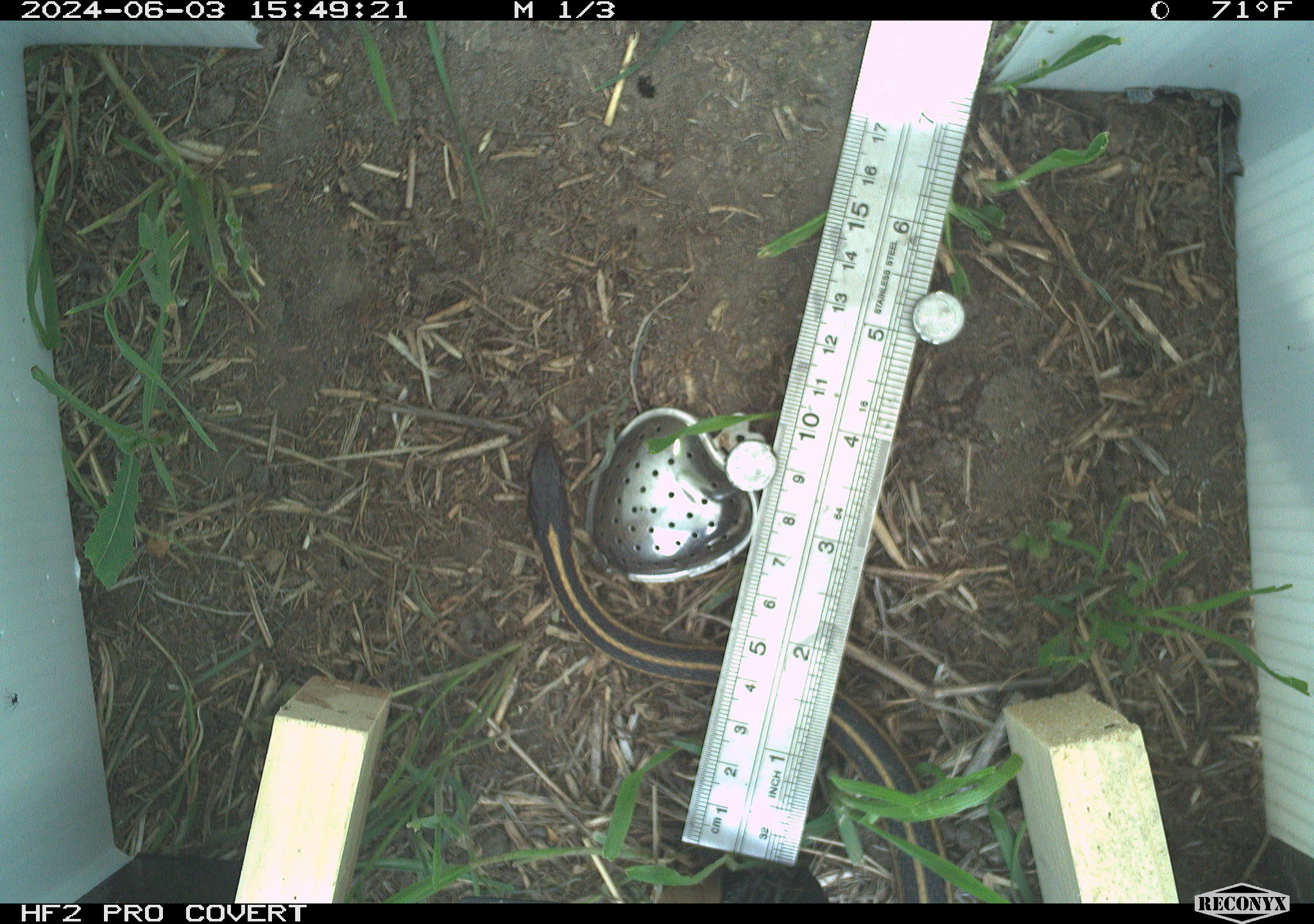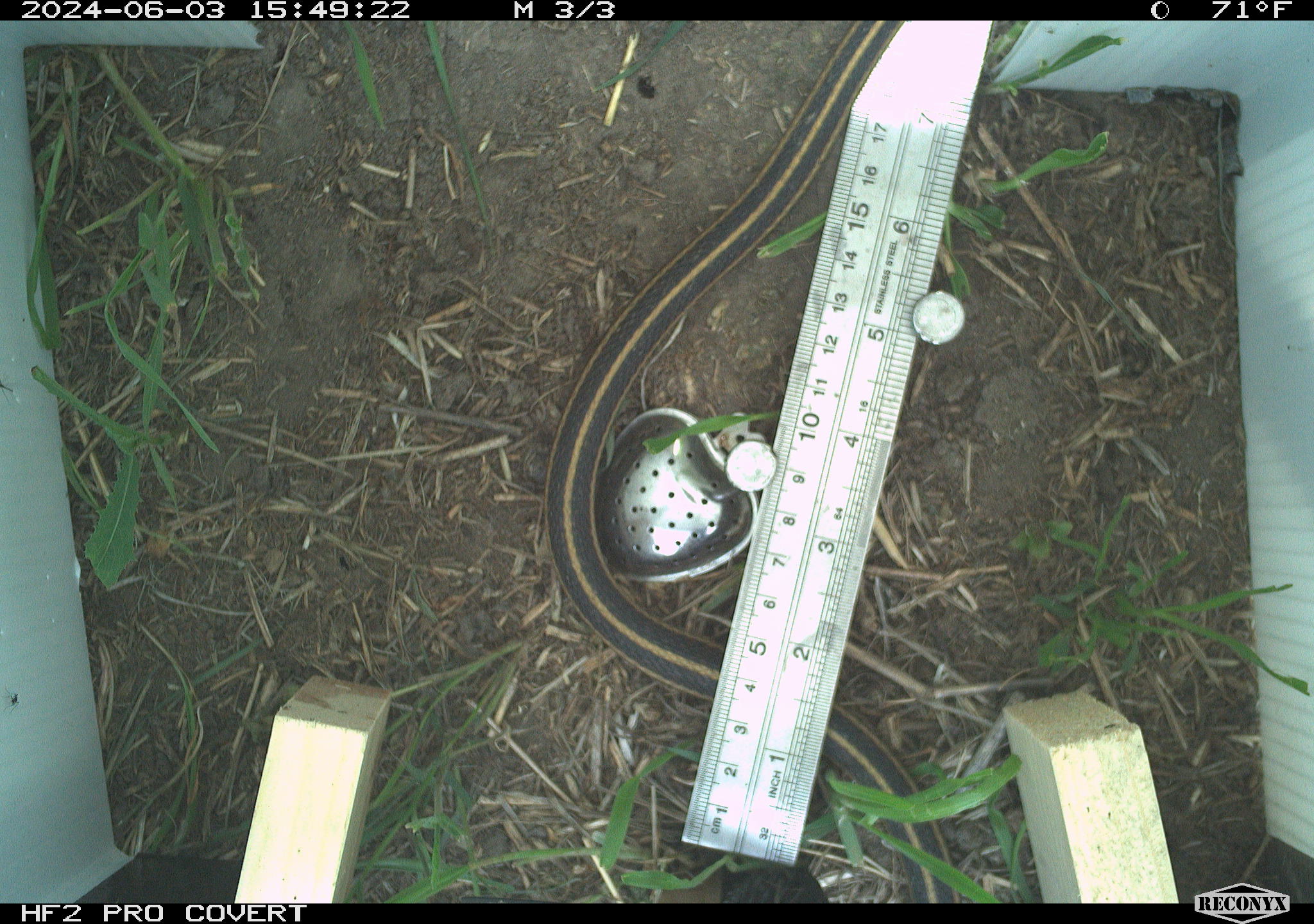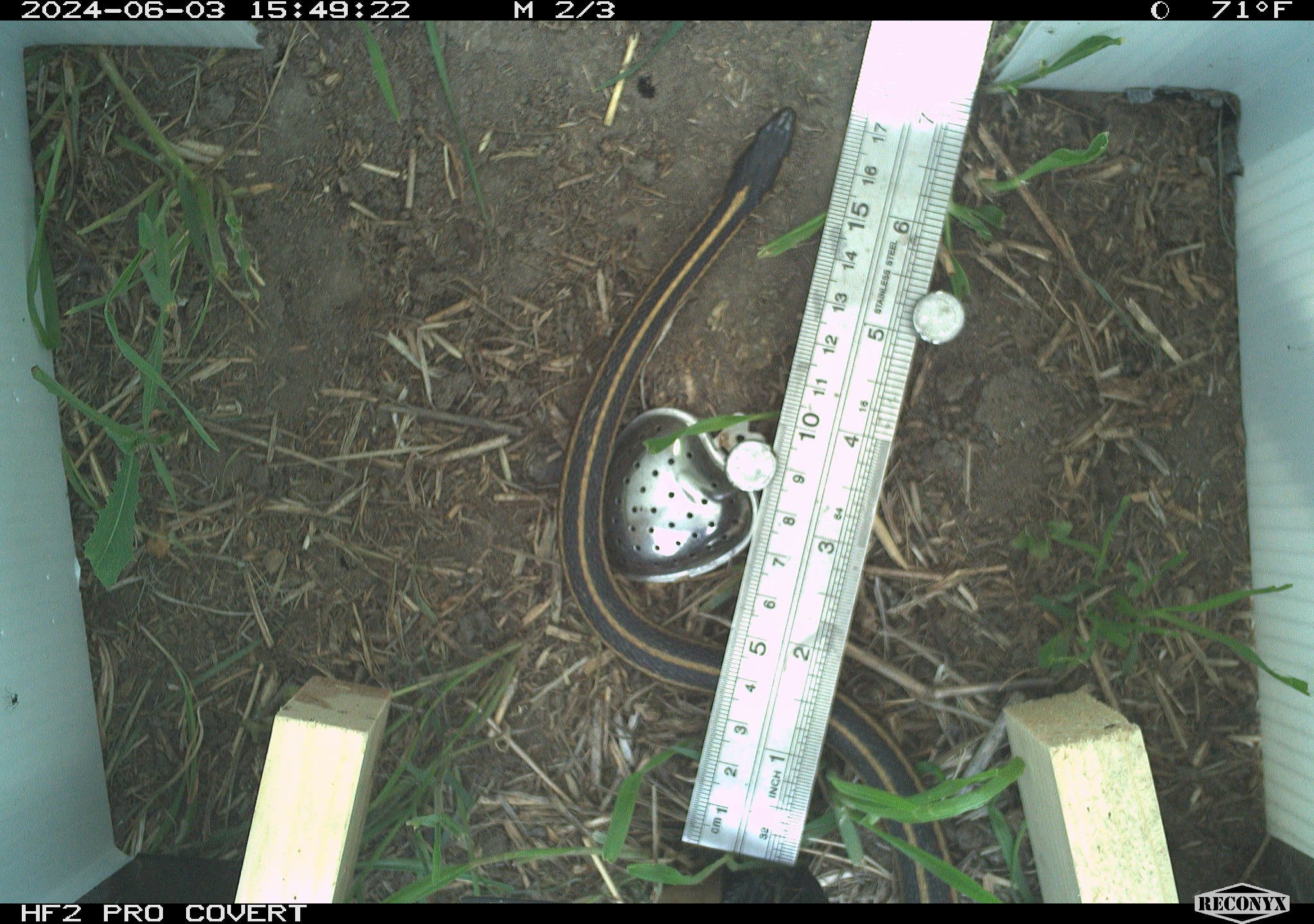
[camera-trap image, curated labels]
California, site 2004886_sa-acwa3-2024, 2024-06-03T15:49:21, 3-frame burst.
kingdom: Animalia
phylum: Chordata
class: Reptilia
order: Squamata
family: Colubridae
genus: Thamnophis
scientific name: Thamnophis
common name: american gartersnakes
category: thamnophis species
Thamnophis species (american gartersnakes) (Thamnophis).